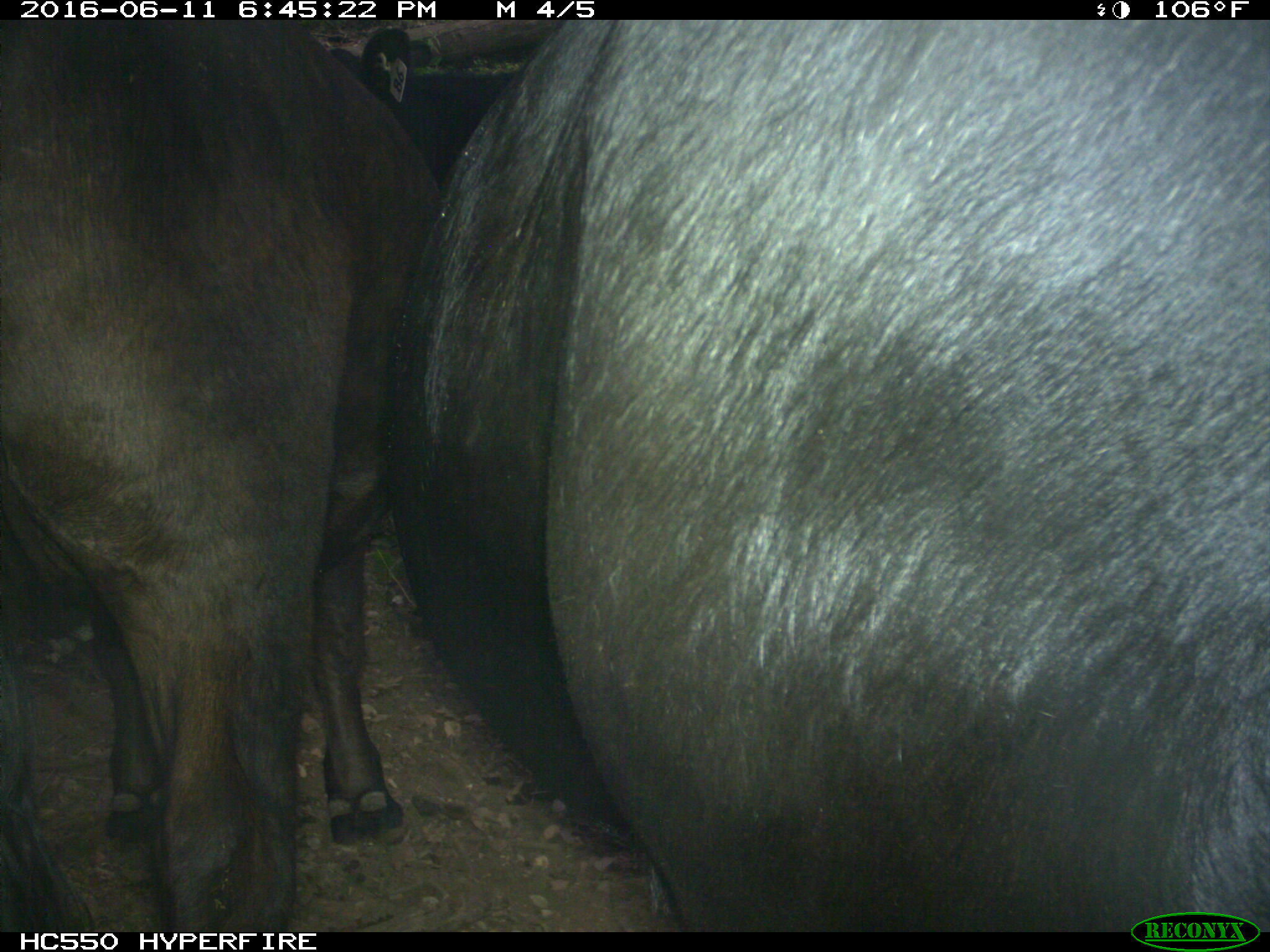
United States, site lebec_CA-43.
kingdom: Animalia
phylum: Chordata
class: Mammalia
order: Artiodactyla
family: Bovidae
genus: Bos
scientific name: Bos taurus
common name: domestic cow